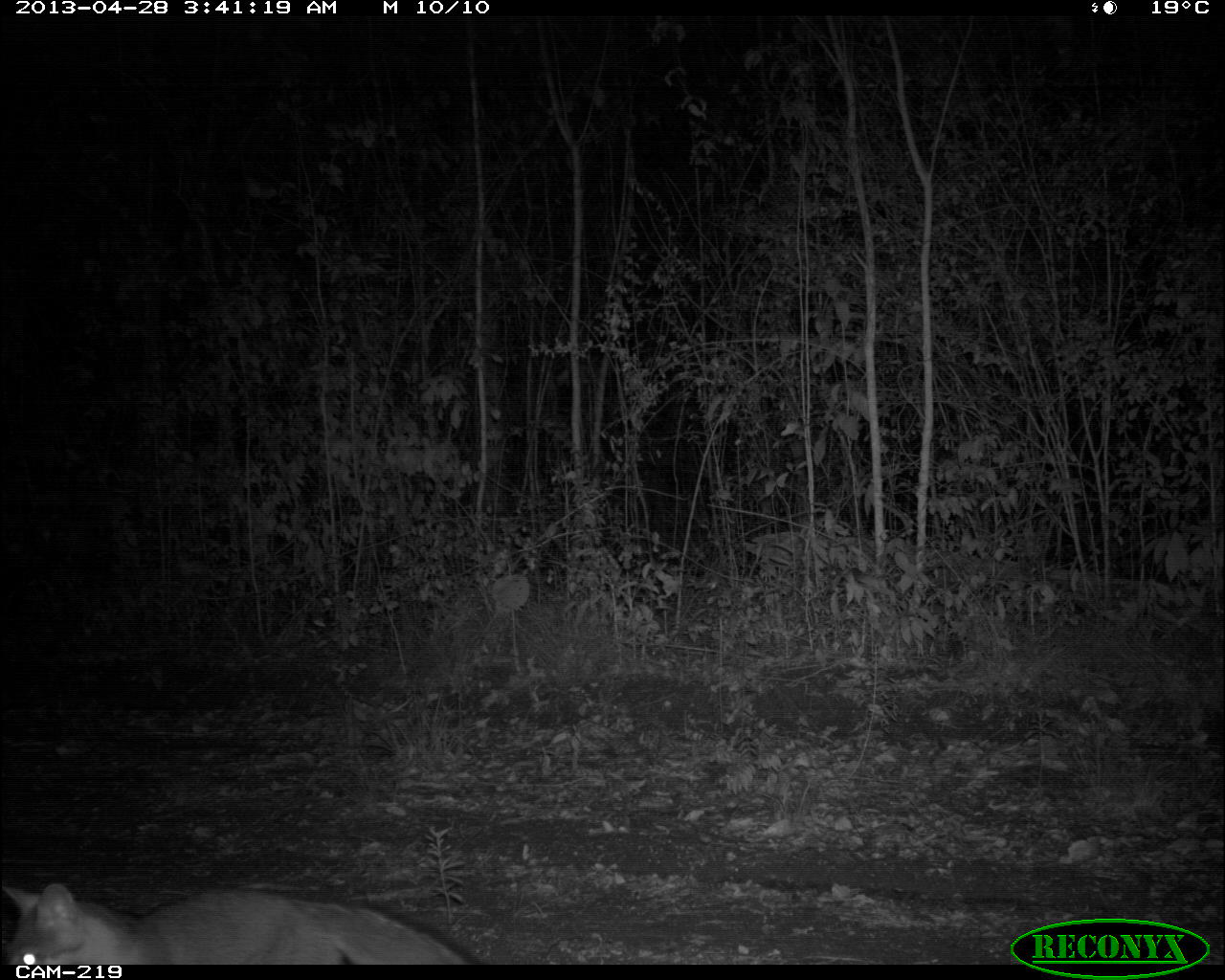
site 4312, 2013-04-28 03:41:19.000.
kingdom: Animalia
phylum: Chordata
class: Mammalia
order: Carnivora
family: Canidae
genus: Urocyon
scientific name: Urocyon cinereoargenteus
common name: gray fox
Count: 1.